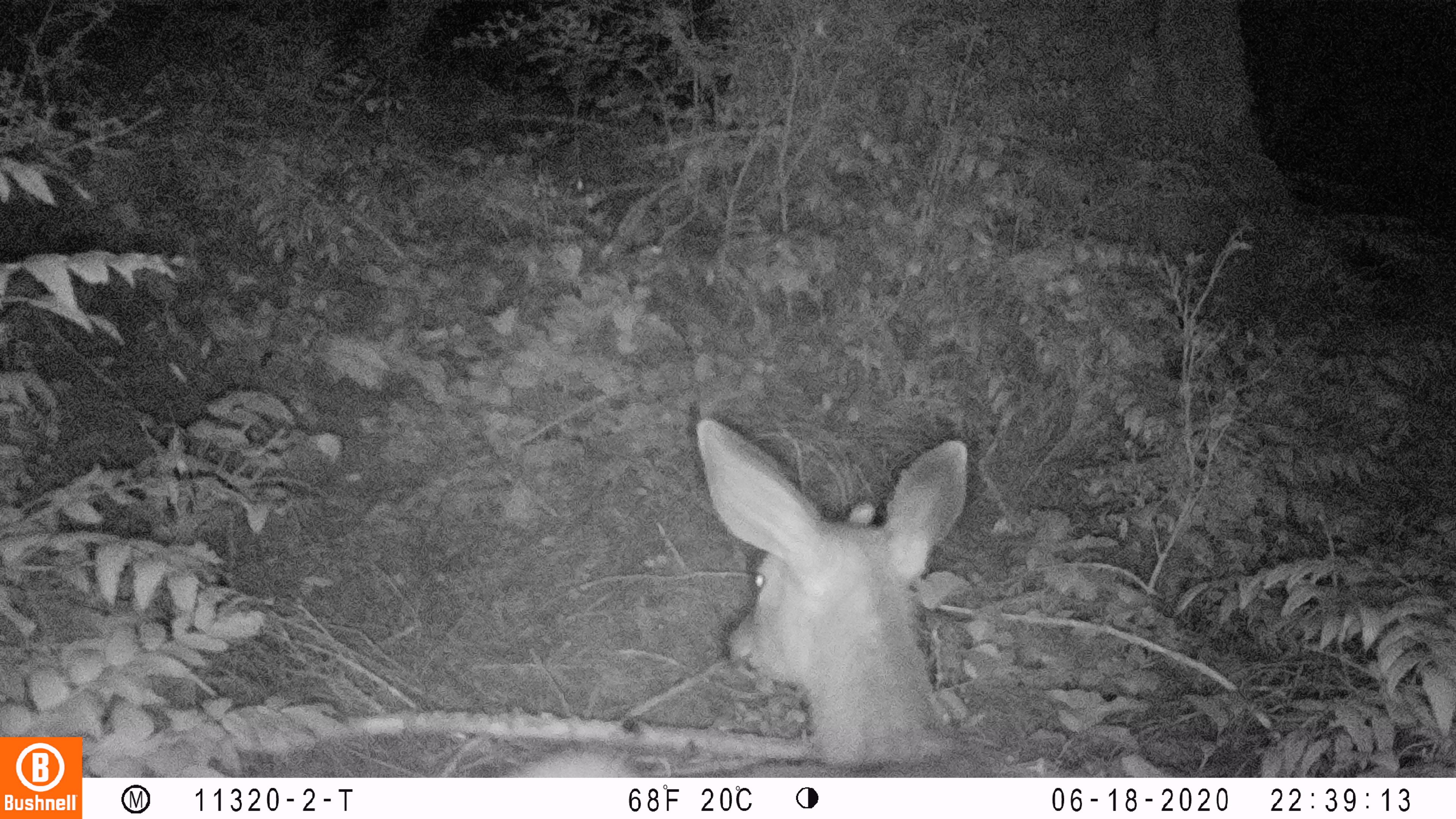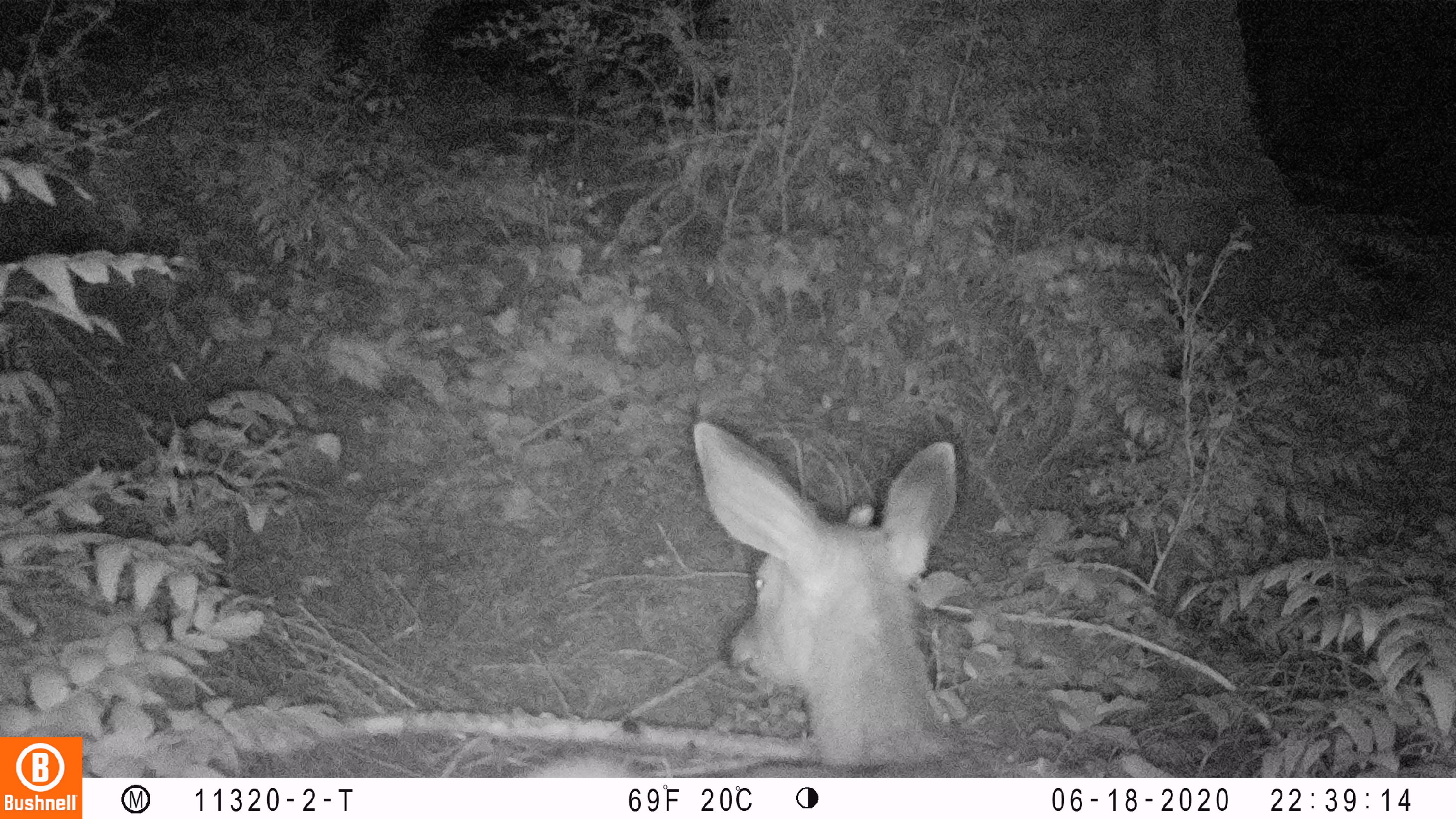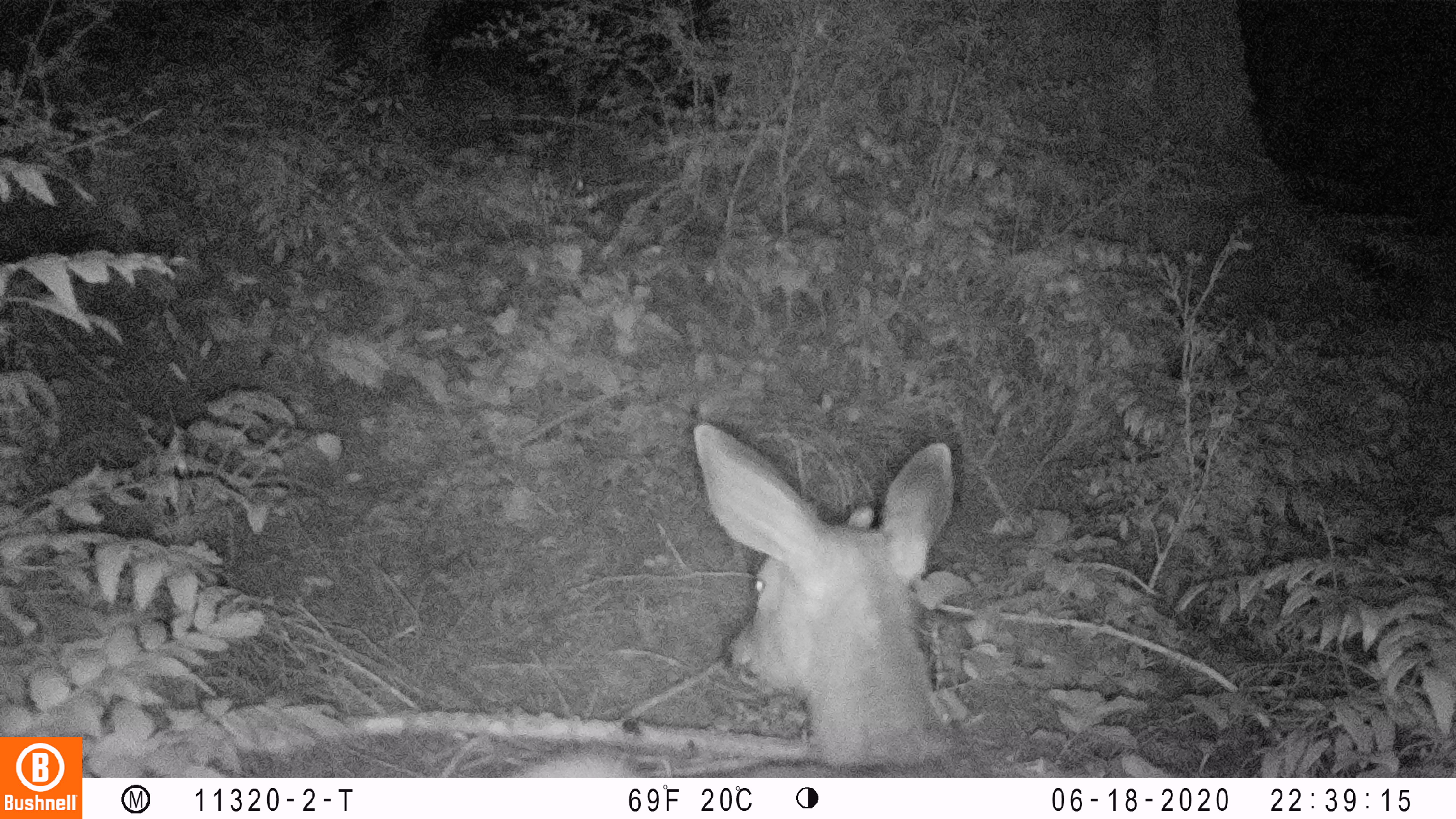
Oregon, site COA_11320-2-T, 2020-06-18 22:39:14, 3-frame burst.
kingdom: Animalia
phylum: Chordata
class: Mammalia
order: Artiodactyla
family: Cervidae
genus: Odocoileus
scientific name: Odocoileus hemionus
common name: black-tailed deer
Black-tailed deer (Odocoileus hemionus).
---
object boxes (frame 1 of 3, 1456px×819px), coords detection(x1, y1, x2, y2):
black-tailed deer: detection(508, 406, 981, 770)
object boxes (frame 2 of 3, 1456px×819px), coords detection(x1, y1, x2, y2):
black-tailed deer: detection(527, 406, 967, 770)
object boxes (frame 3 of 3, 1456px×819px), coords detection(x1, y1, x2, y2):
black-tailed deer: detection(518, 414, 1020, 774)